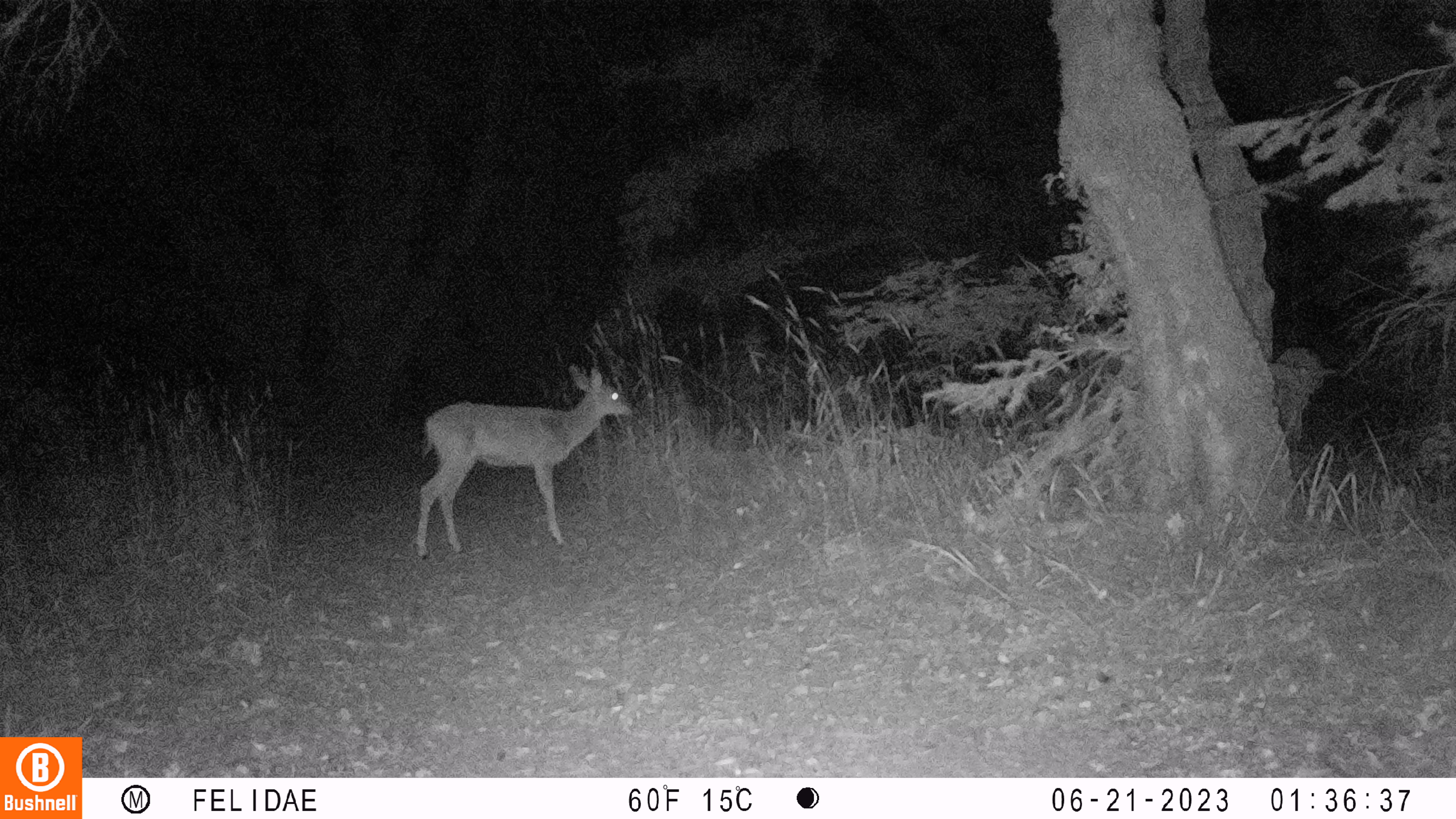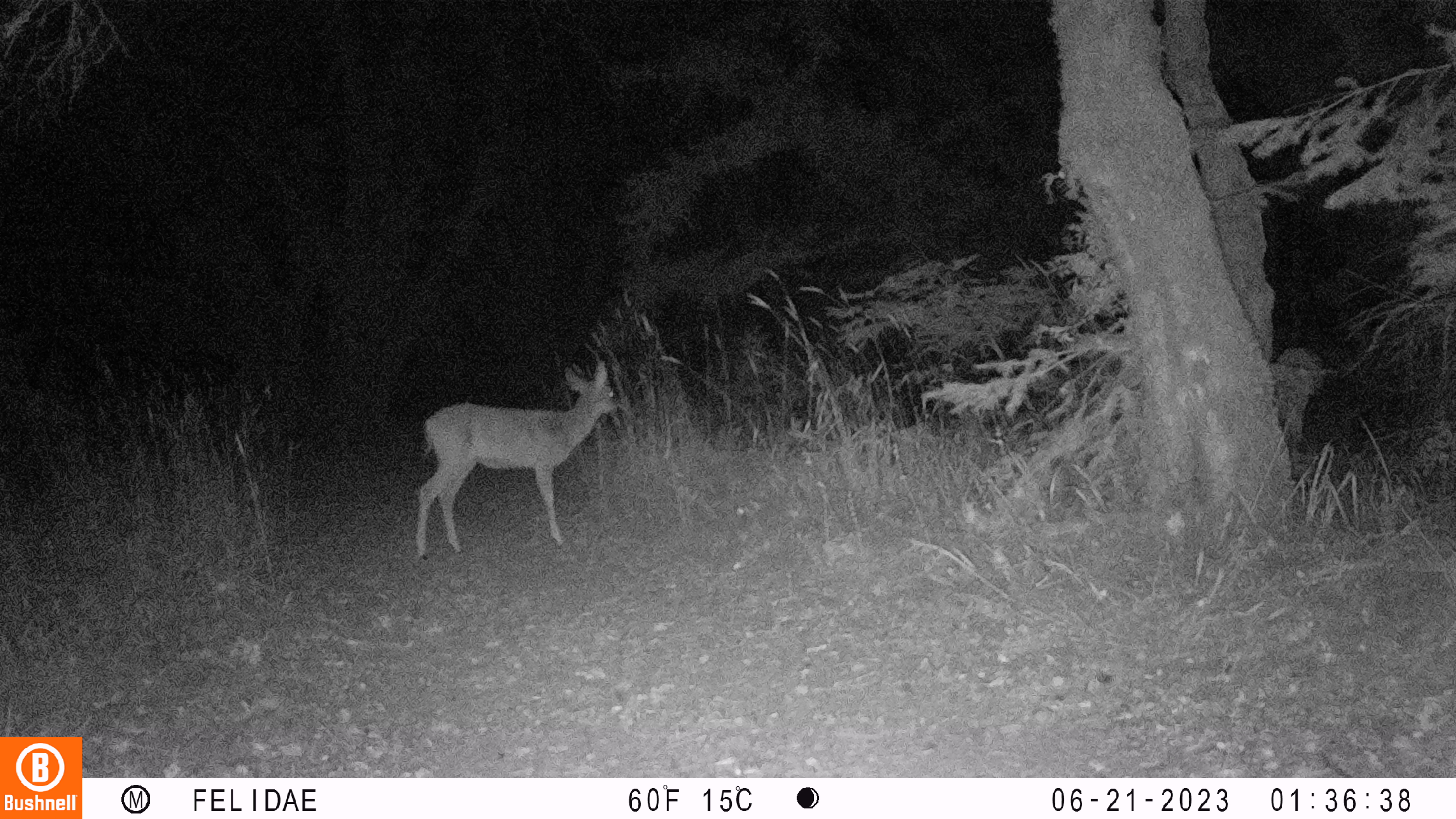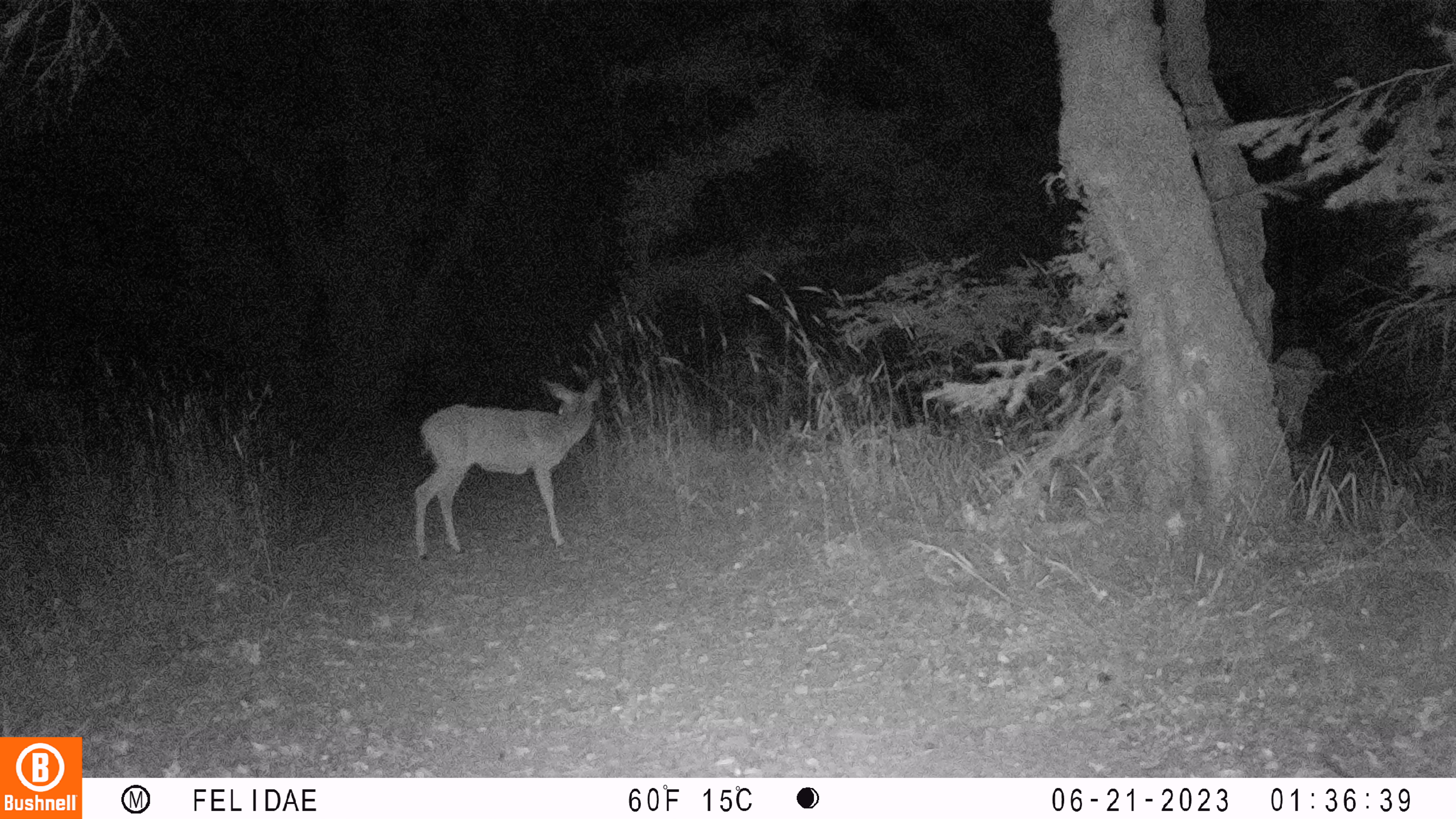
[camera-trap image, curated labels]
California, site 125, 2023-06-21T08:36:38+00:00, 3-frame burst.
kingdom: Animalia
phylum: Chordata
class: Mammalia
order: Artiodactyla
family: Cervidae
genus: Odocoileus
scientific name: Odocoileus hemionus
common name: mule deer